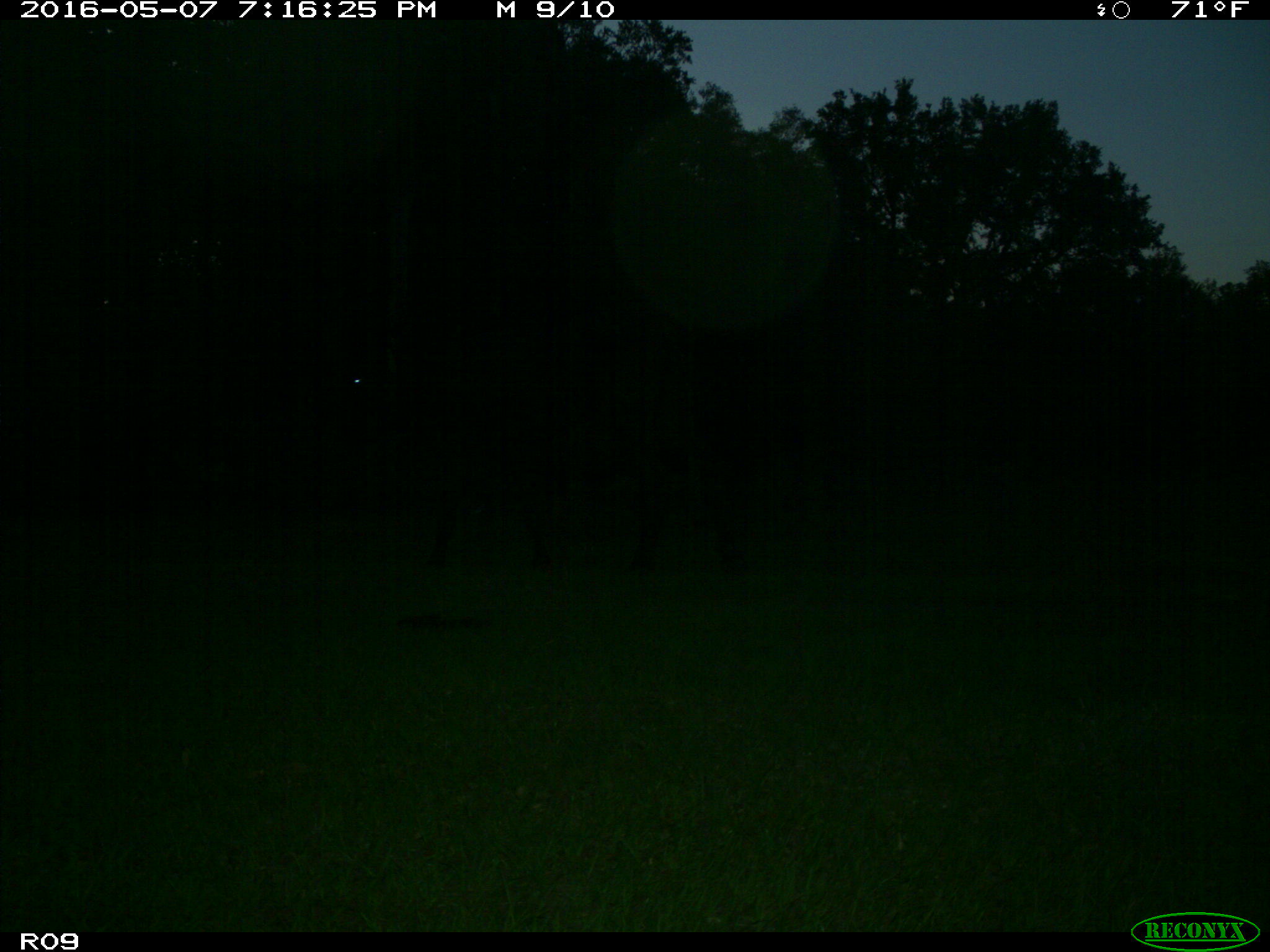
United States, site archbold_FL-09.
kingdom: Animalia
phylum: Chordata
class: Mammalia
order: Artiodactyla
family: Bovidae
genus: Bos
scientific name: Bos taurus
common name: domestic cow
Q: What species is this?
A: Bos taurus (domestic cow).